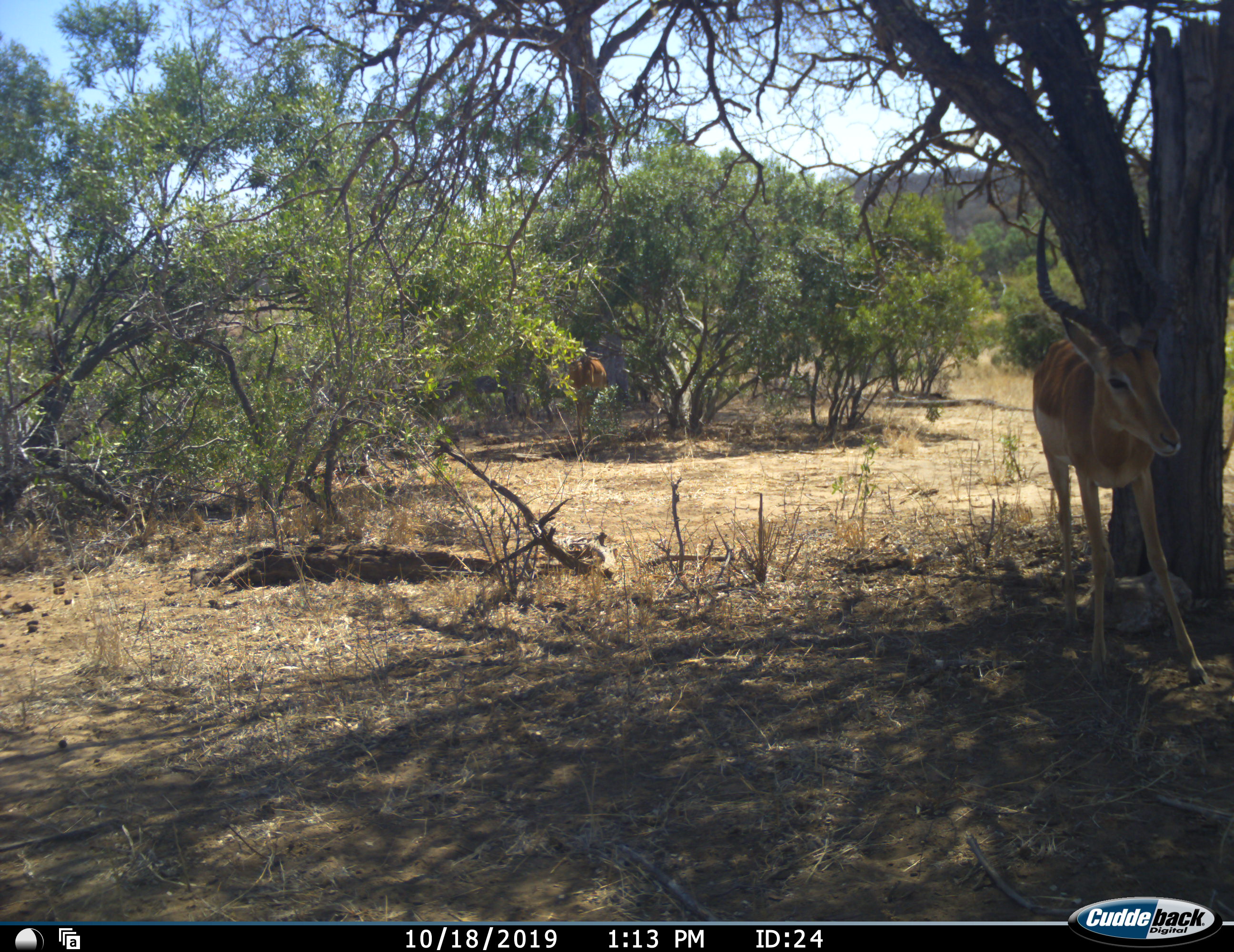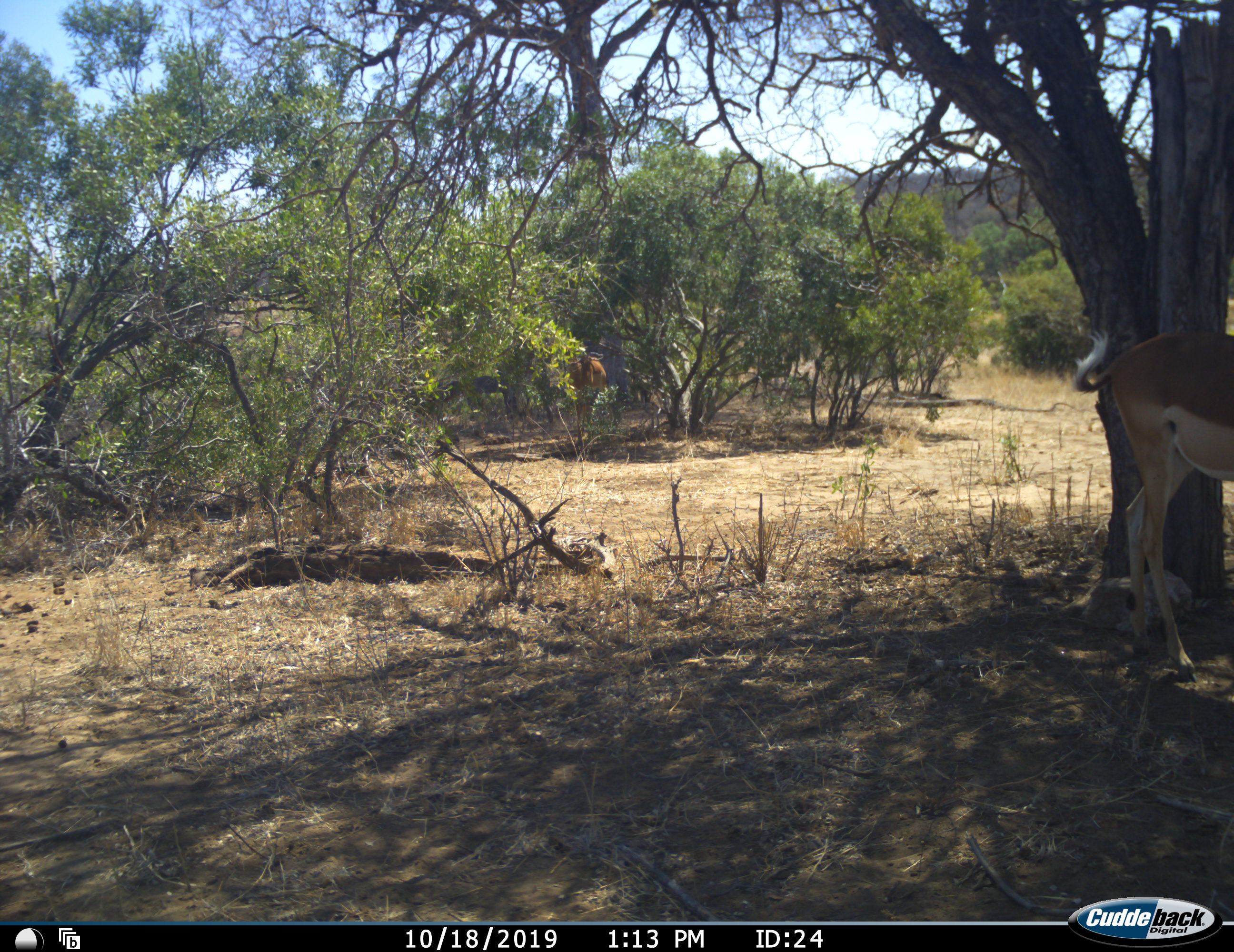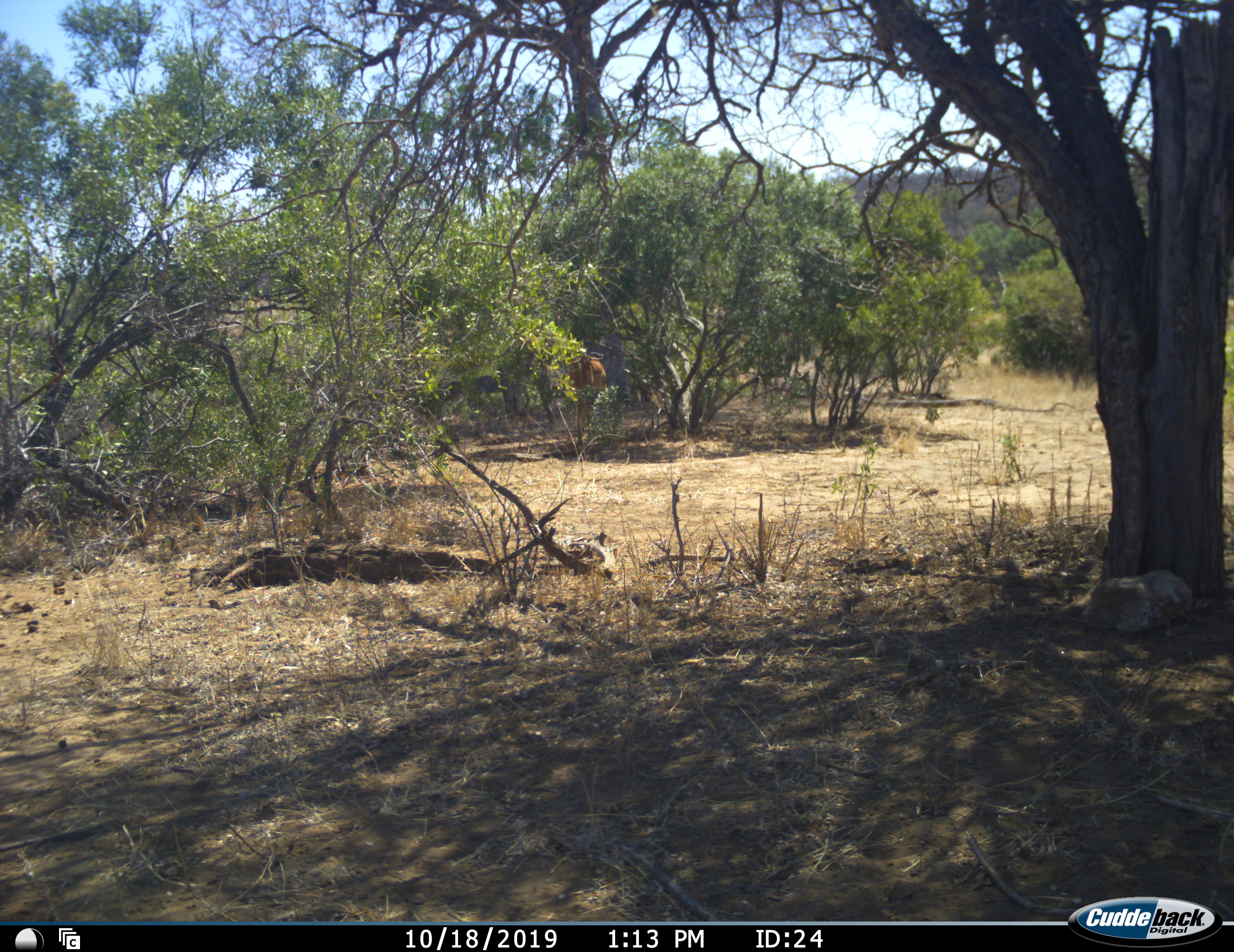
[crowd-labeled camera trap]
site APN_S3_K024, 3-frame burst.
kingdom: Animalia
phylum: Chordata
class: Mammalia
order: Artiodactyla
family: Bovidae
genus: Aepyceros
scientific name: Aepyceros melampus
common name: impala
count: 2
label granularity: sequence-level